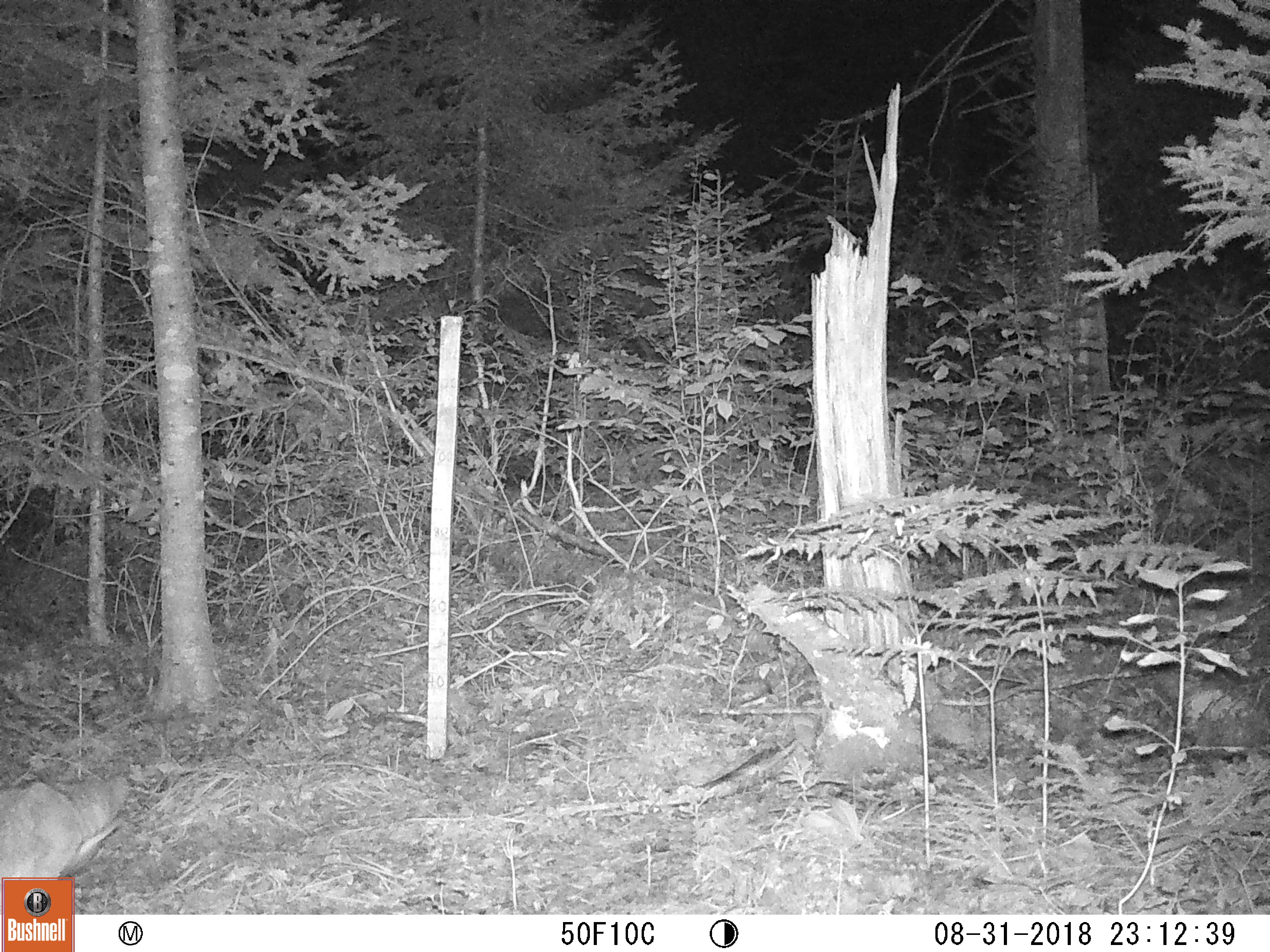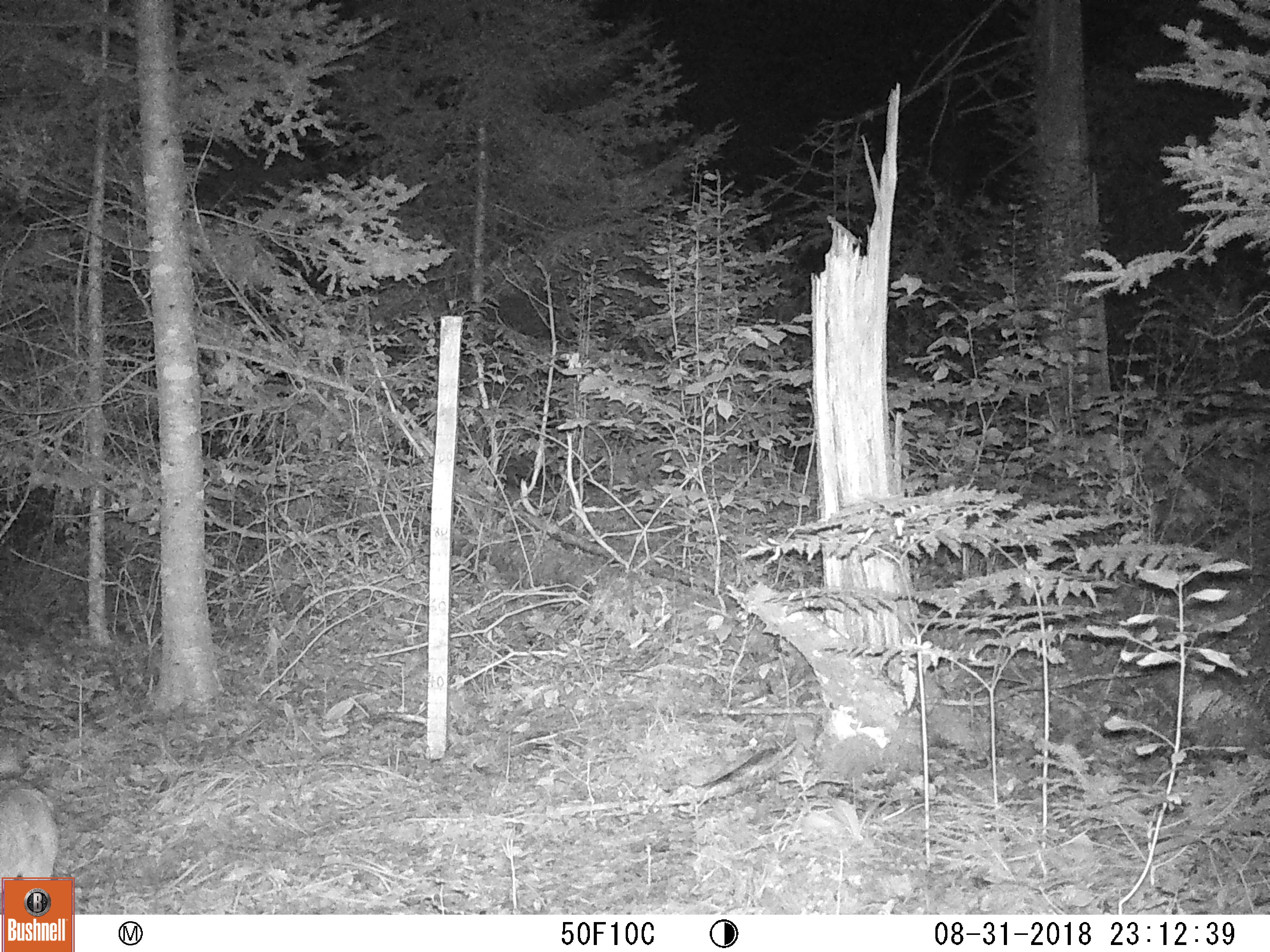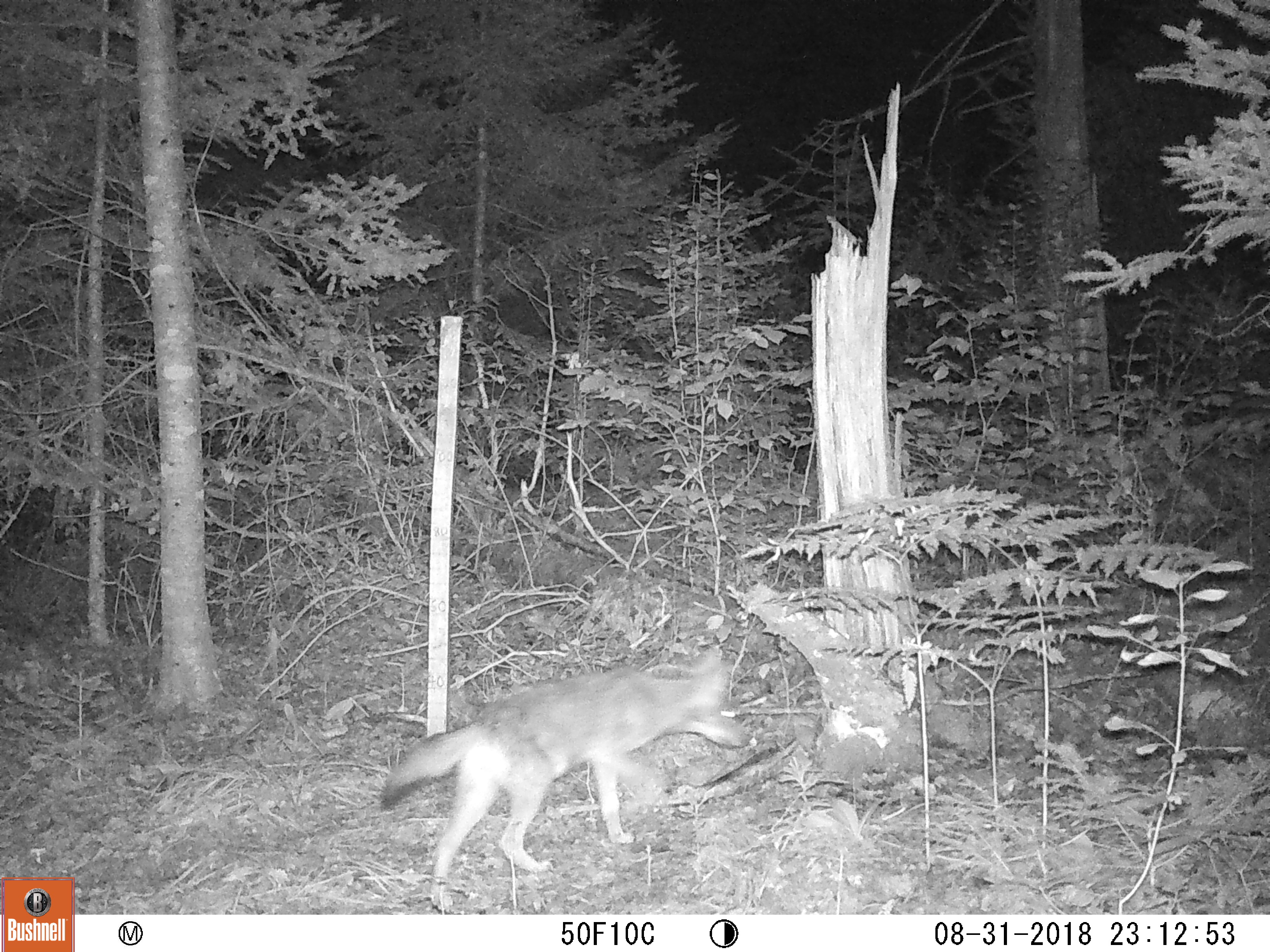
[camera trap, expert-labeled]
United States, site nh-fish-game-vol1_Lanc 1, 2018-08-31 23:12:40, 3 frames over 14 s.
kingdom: Animalia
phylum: Chordata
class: Mammalia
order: Carnivora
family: Canidae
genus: Canis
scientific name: Canis latrans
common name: coyote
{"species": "coyote (Canis latrans)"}